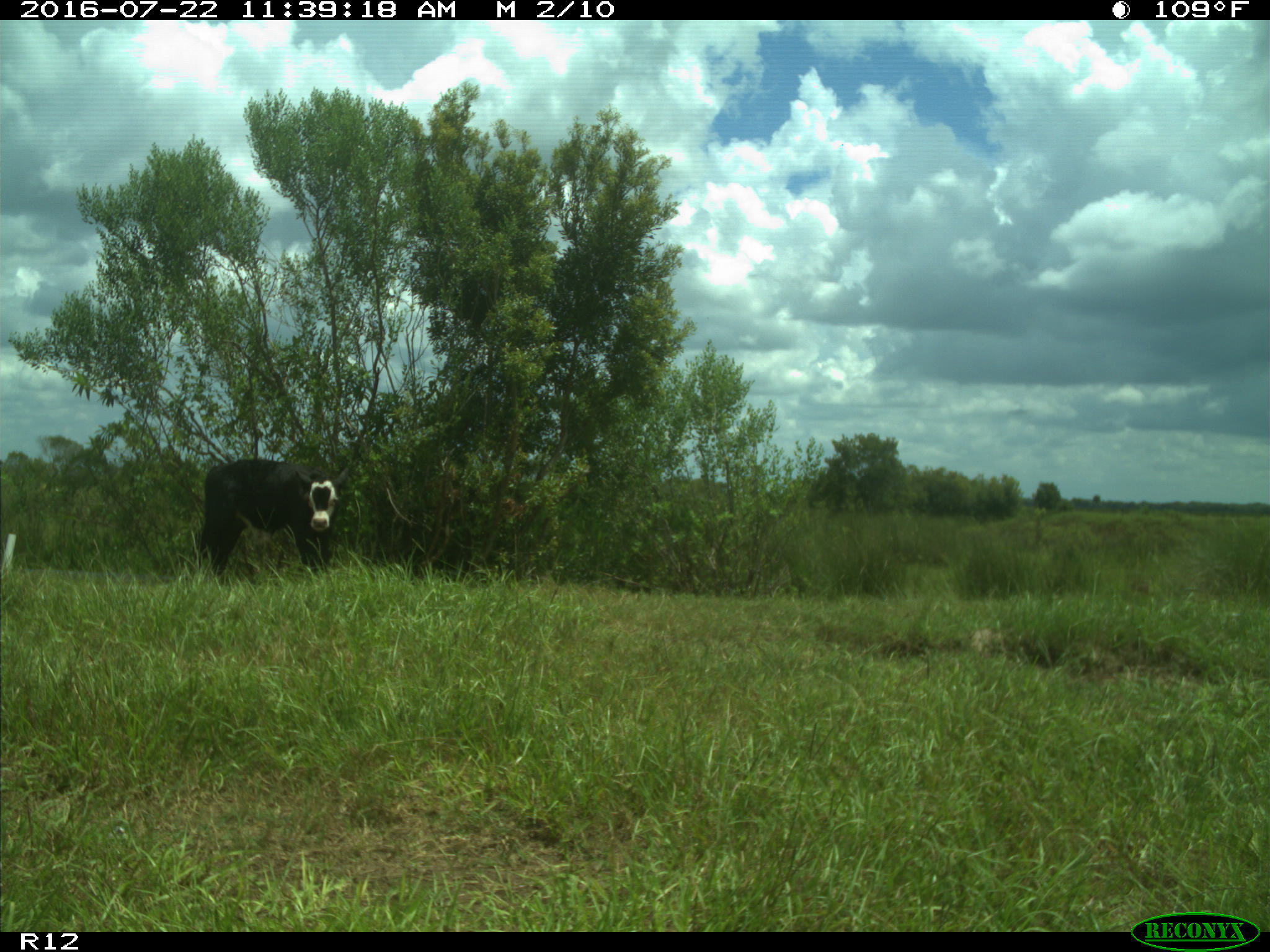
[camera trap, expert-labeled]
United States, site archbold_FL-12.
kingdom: Animalia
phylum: Chordata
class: Mammalia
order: Artiodactyla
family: Bovidae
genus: Bos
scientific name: Bos taurus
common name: domestic cow